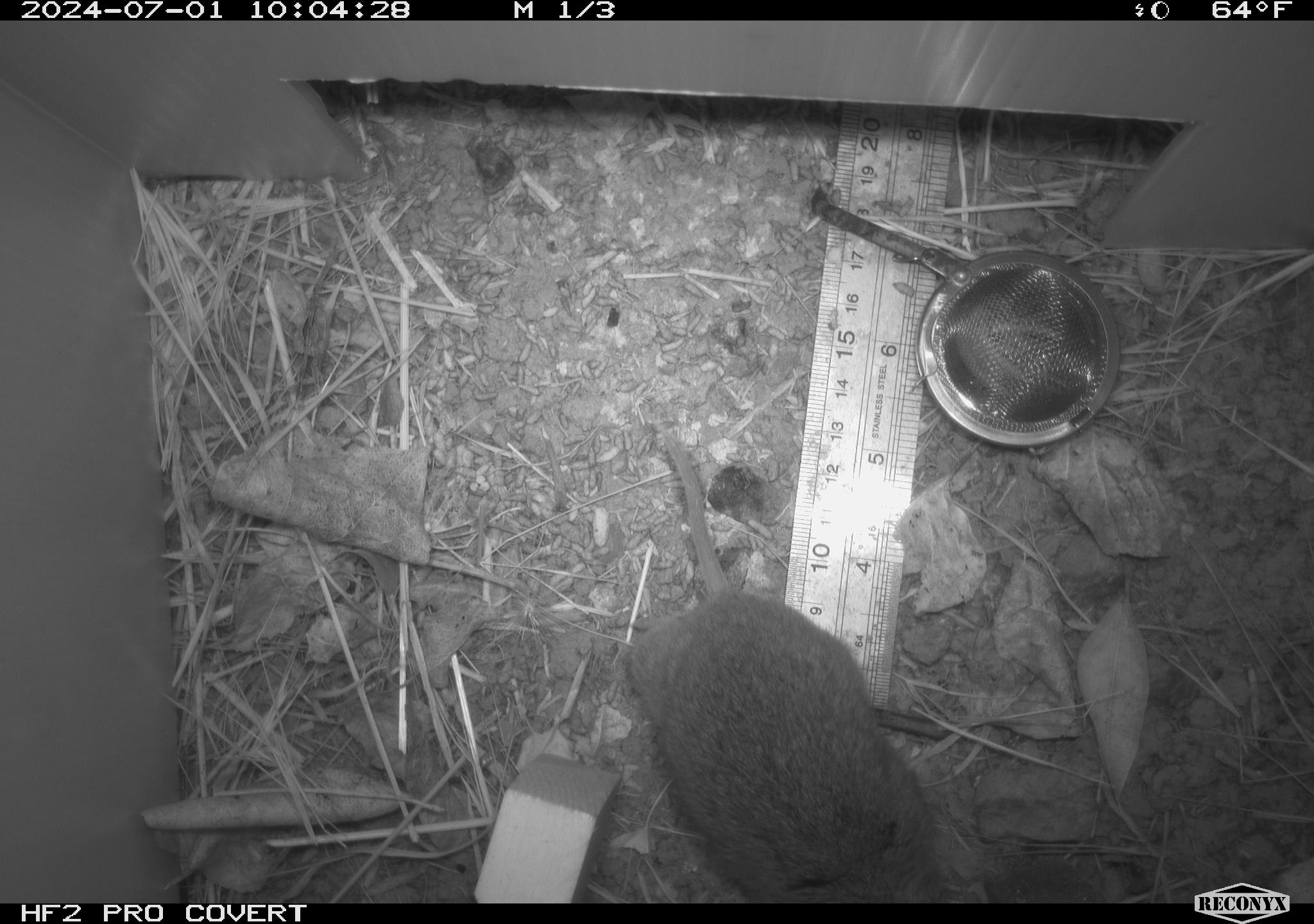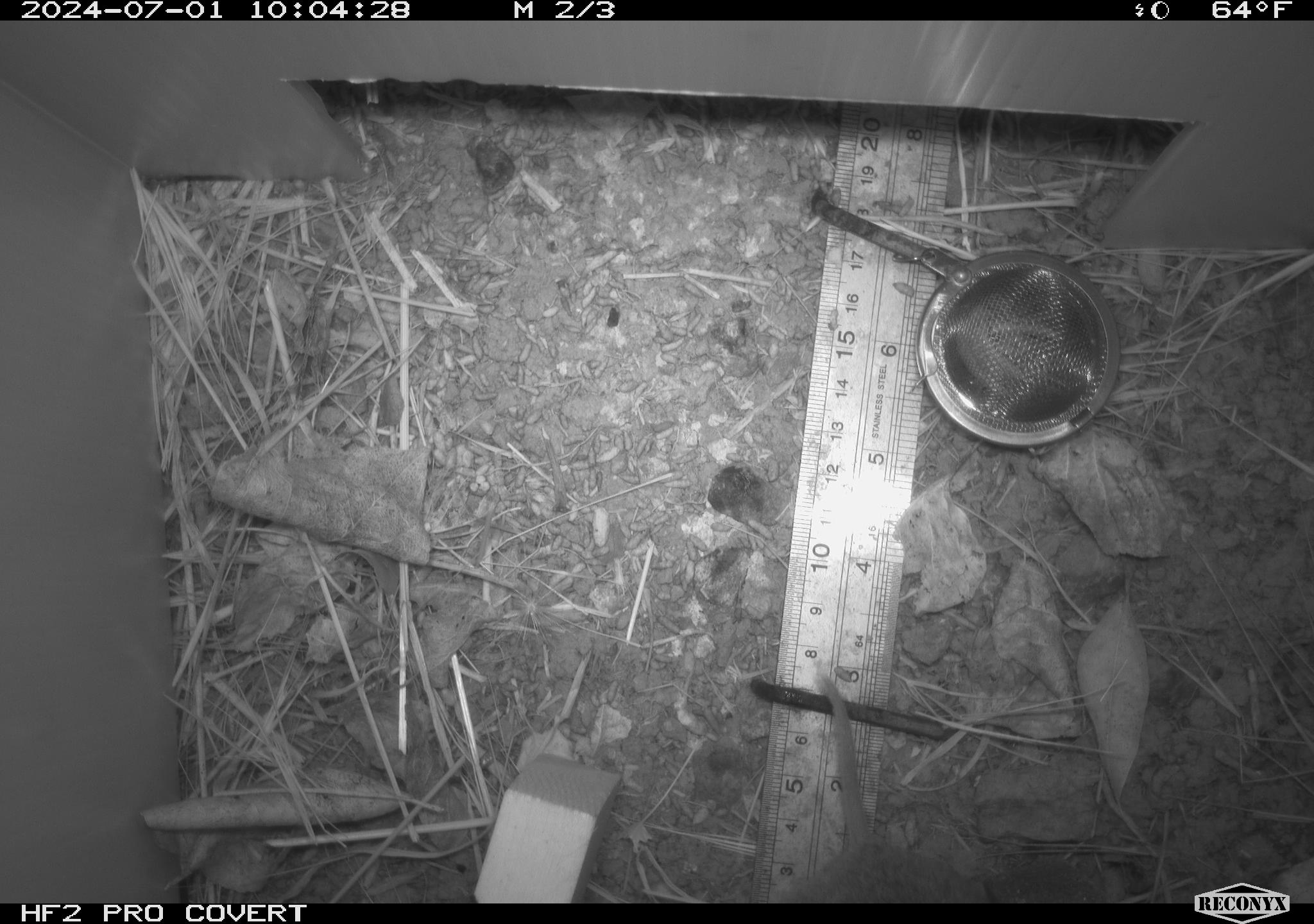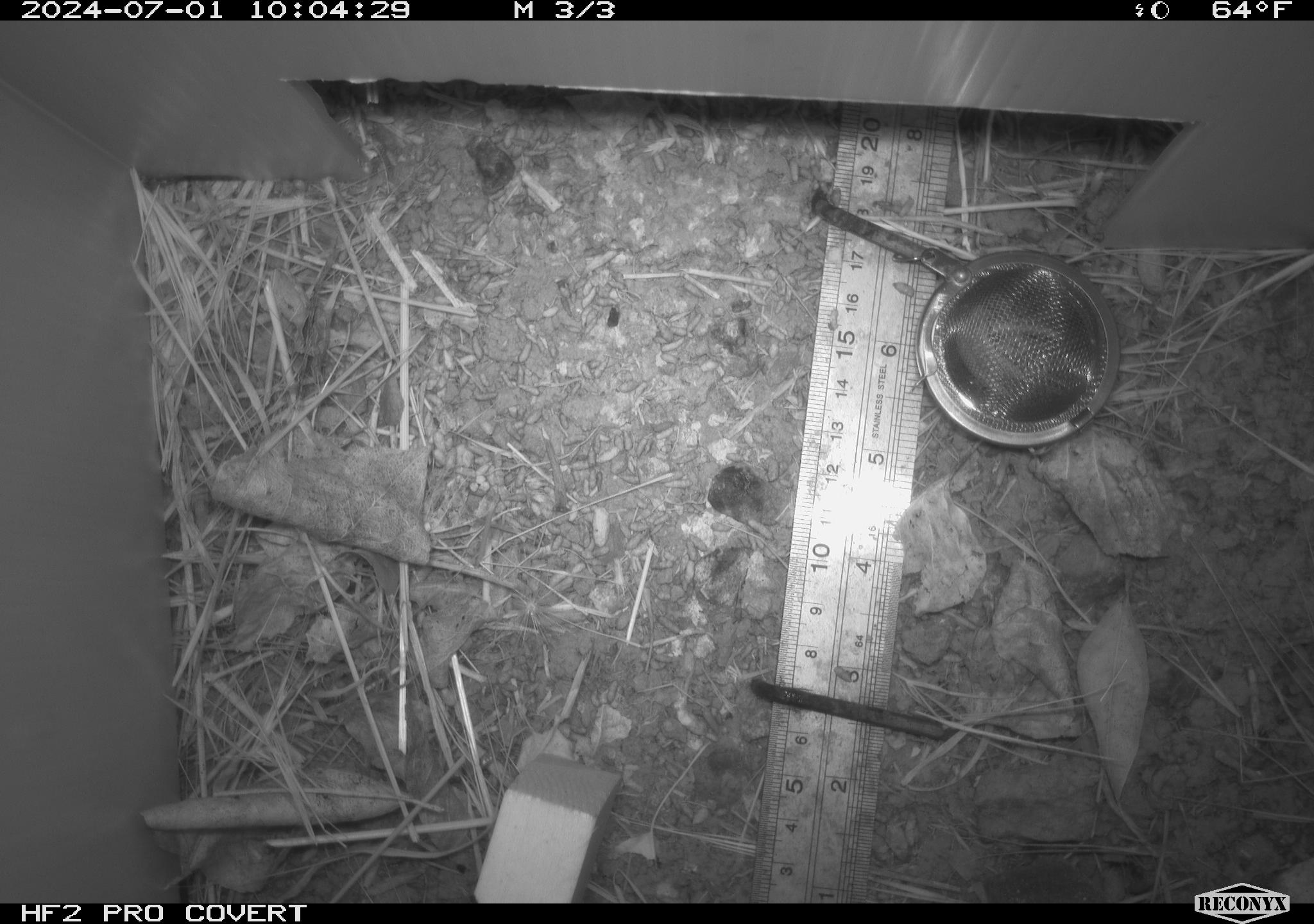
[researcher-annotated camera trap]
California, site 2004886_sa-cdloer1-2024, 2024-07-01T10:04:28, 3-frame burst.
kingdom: Animalia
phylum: Chordata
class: Mammalia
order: Rodentia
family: Cricetidae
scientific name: Arvicolinae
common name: voles, lemmings, and muskrats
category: arvicolinae subfamily